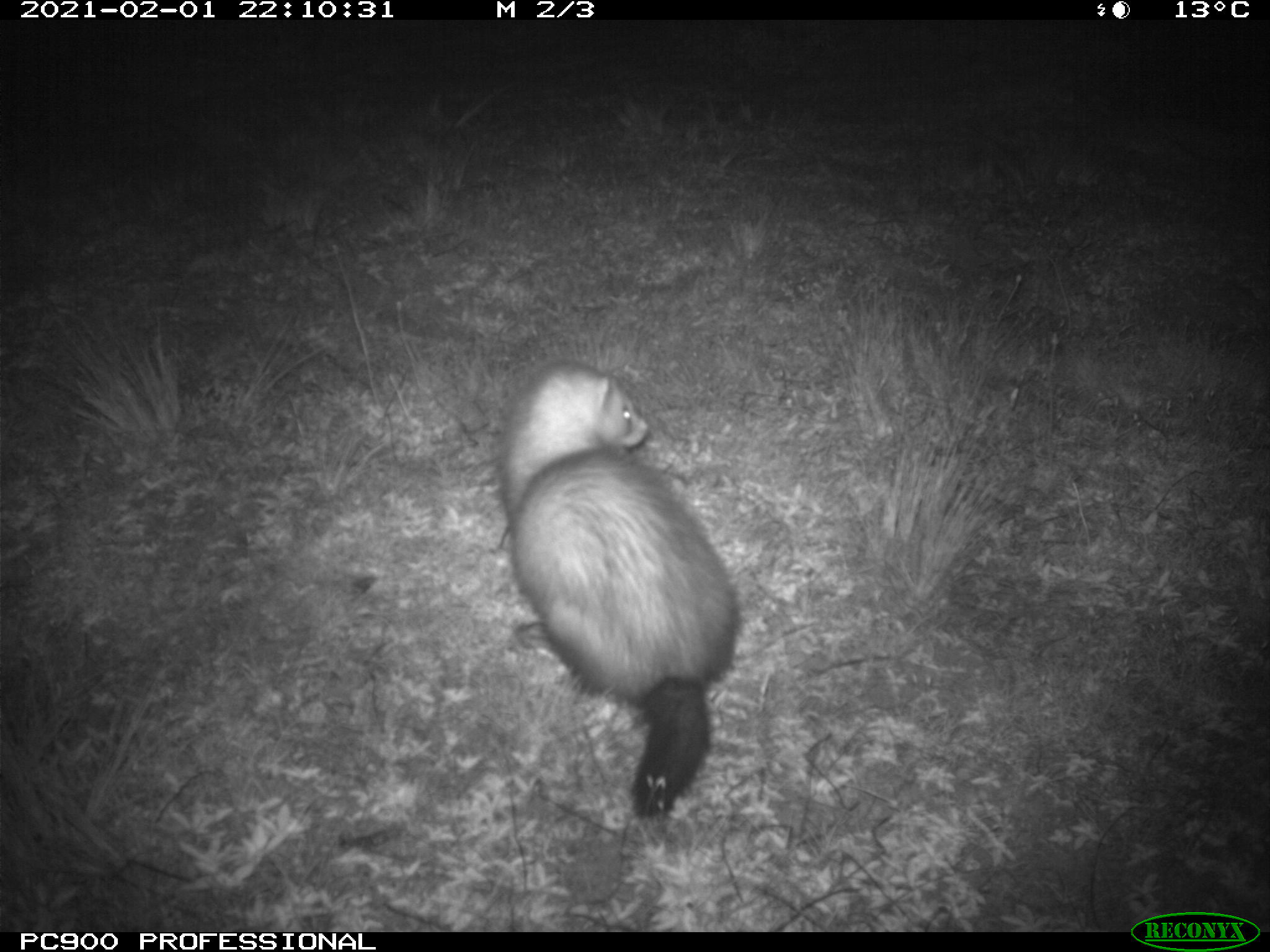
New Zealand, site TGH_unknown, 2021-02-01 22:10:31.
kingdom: Animalia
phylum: Chordata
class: Mammalia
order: Carnivora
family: Mustelidae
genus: Mustela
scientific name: Mustela furo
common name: ferret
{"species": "ferret (Mustela furo)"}